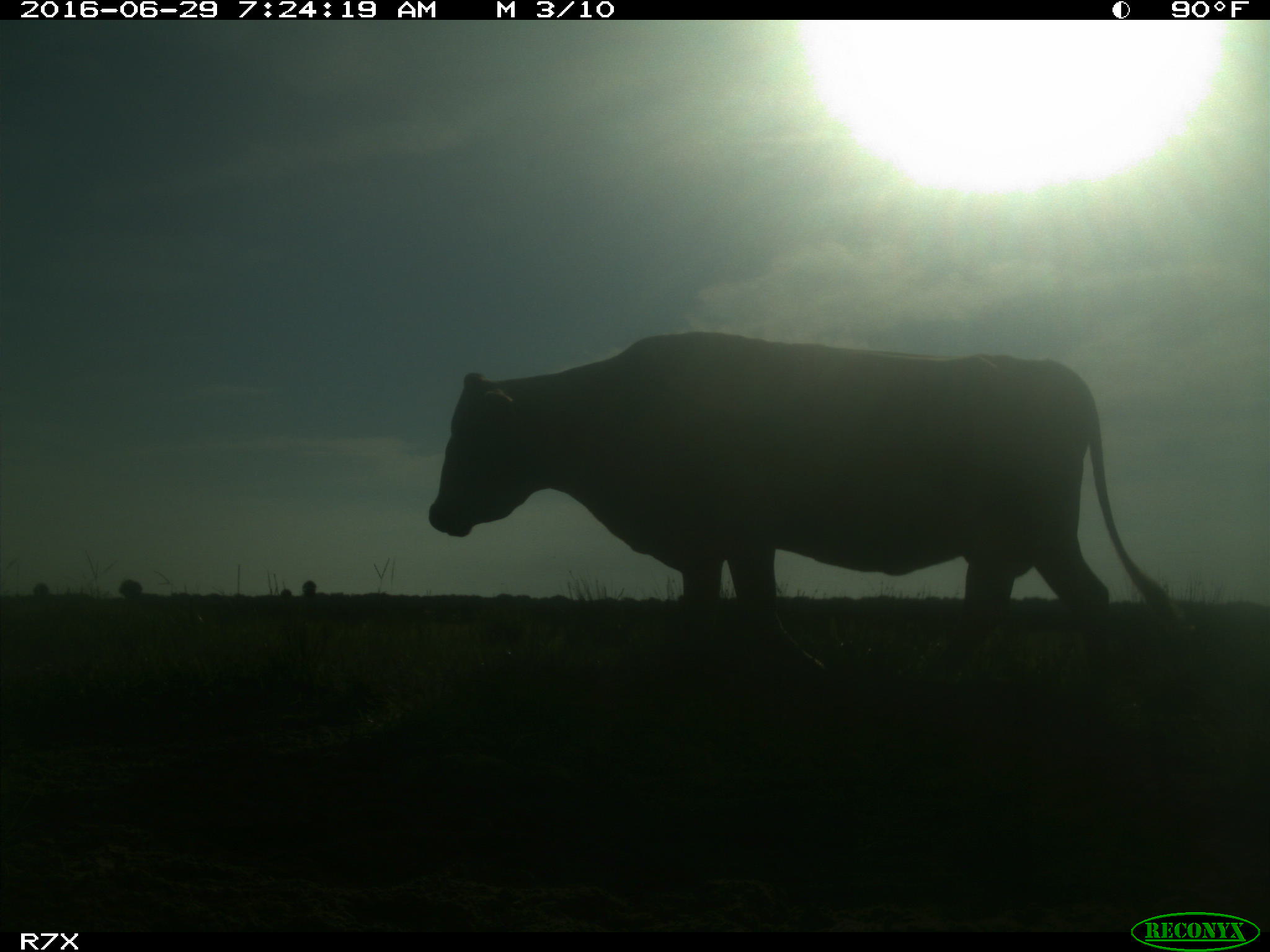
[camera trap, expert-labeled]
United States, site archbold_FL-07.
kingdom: Animalia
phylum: Chordata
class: Mammalia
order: Artiodactyla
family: Bovidae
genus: Bos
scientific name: Bos taurus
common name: domestic cow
Bos taurus (domestic cow).